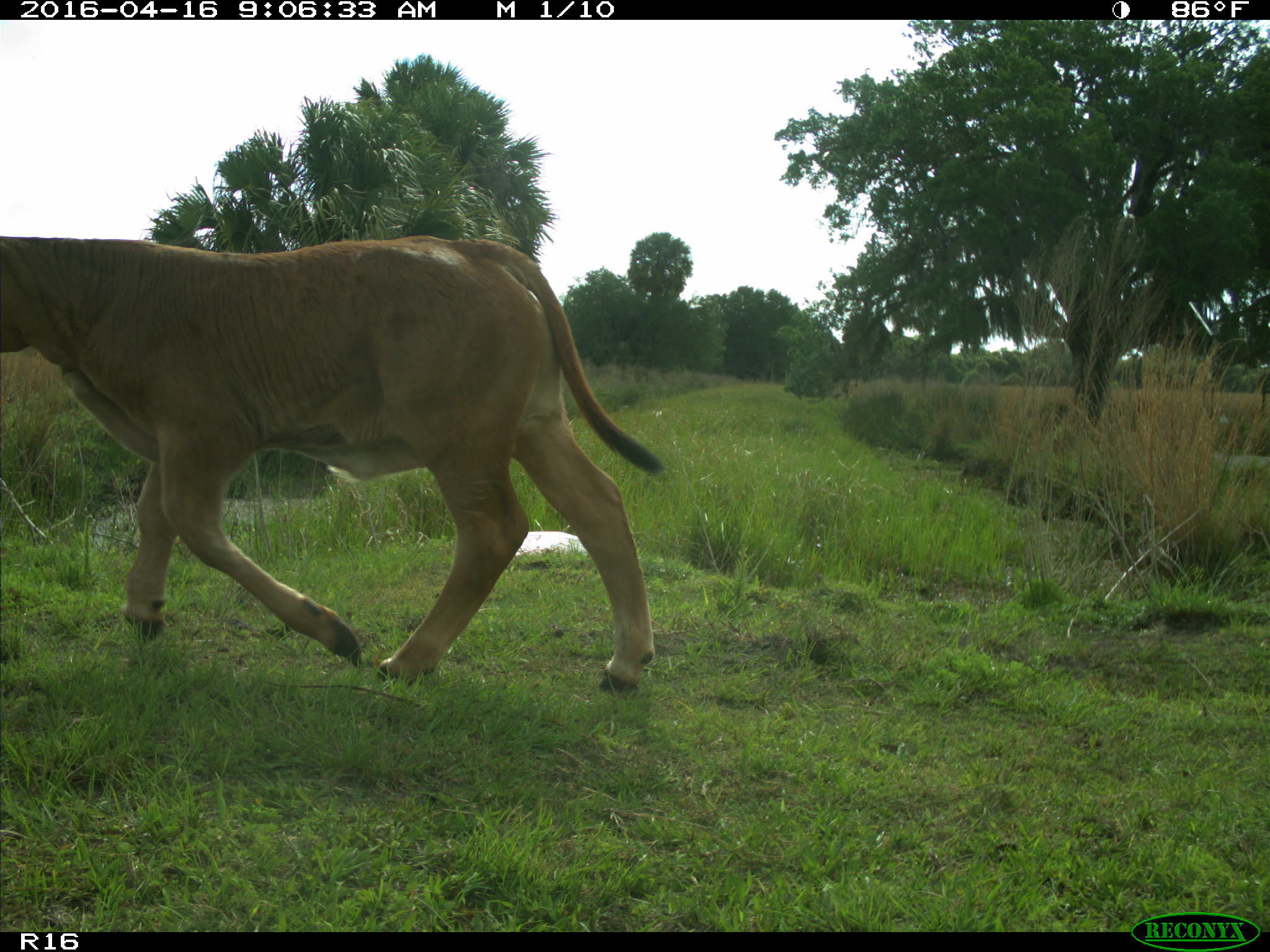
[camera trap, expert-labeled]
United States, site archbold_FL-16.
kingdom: Animalia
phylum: Chordata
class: Mammalia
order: Artiodactyla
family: Bovidae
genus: Bos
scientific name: Bos taurus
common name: domestic cow